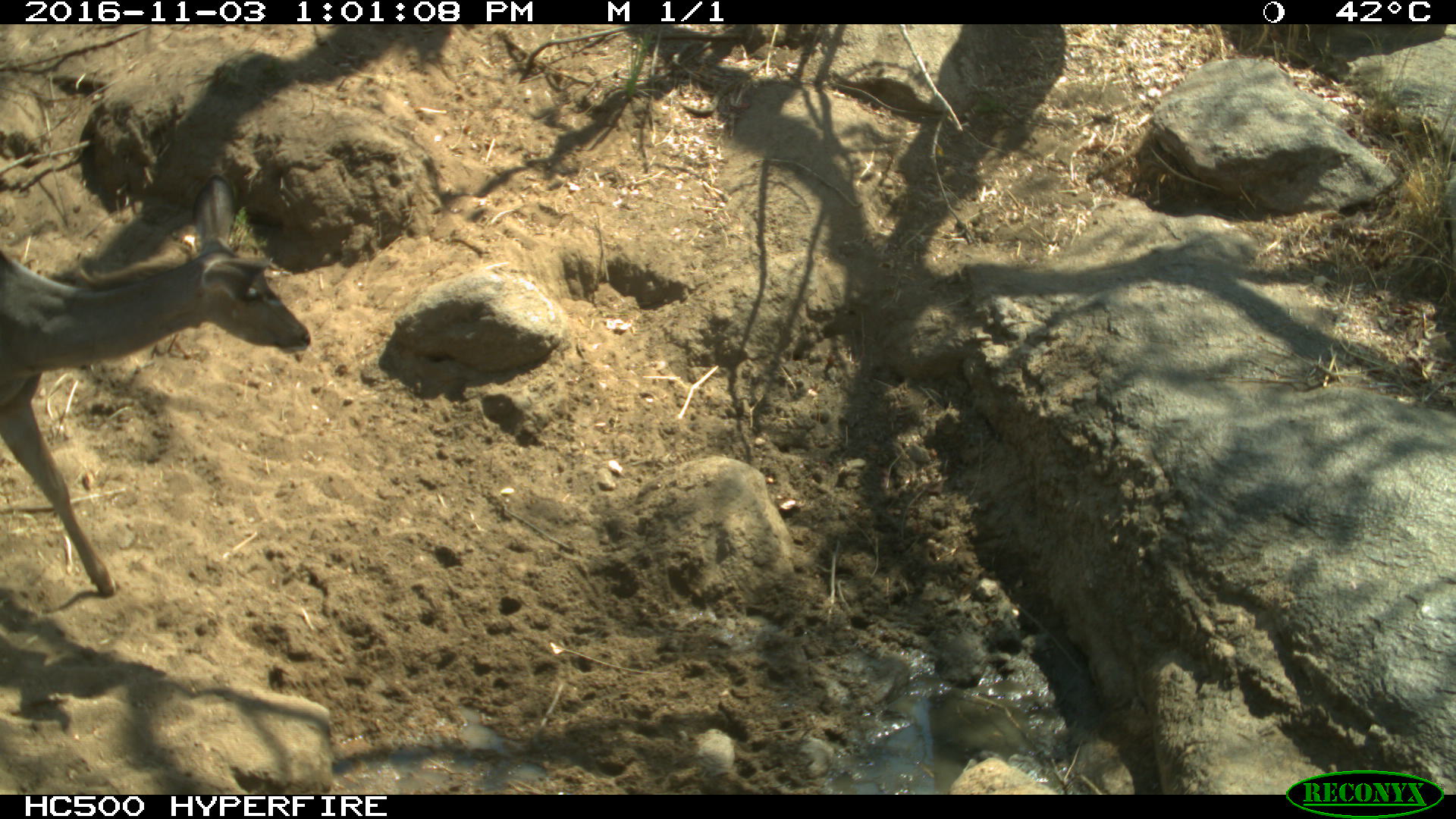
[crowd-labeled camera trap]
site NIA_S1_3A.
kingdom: Animalia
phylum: Chordata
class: Mammalia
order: Artiodactyla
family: Bovidae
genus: Tragelaphus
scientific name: Tragelaphus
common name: kudu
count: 1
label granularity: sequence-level